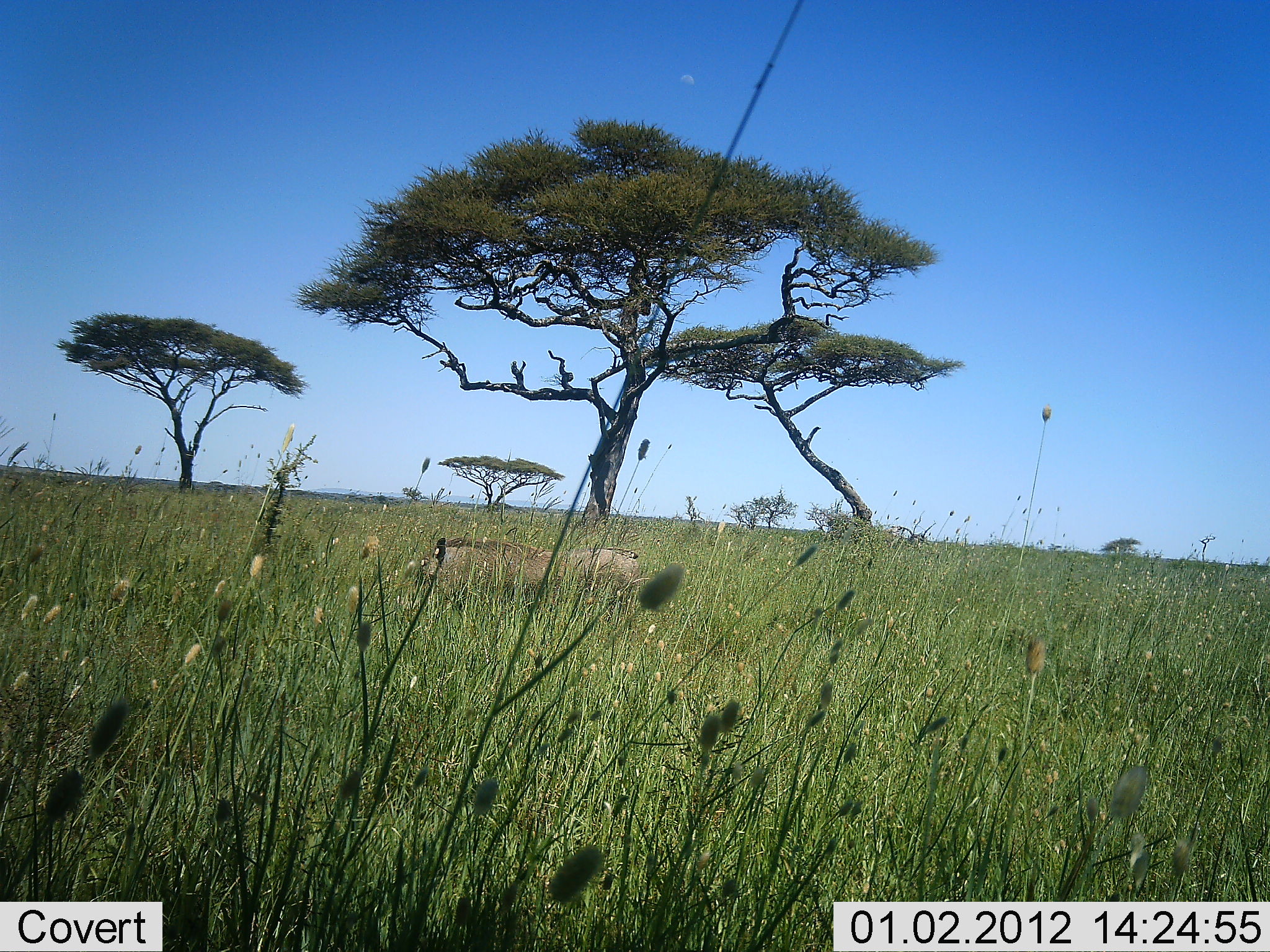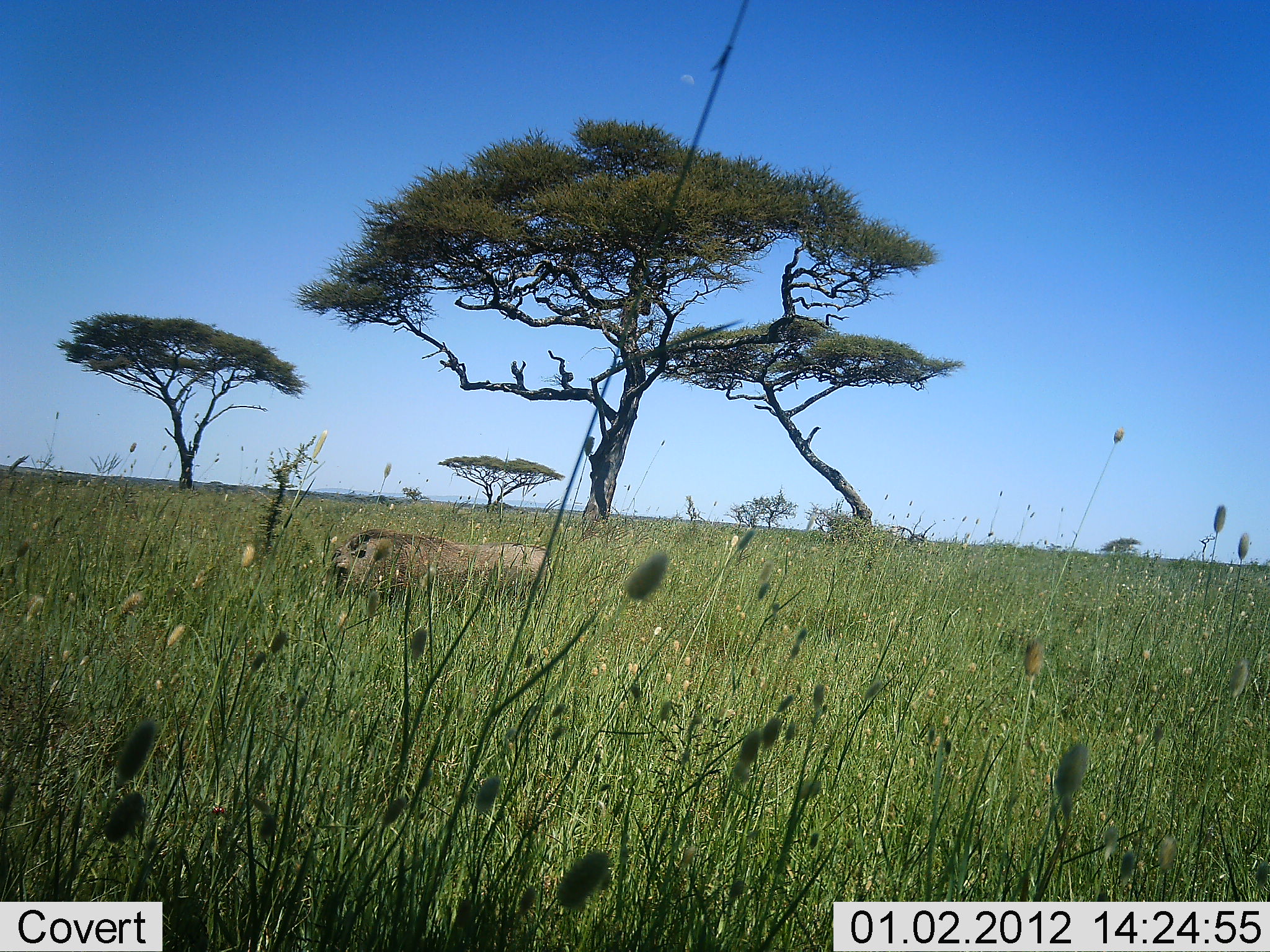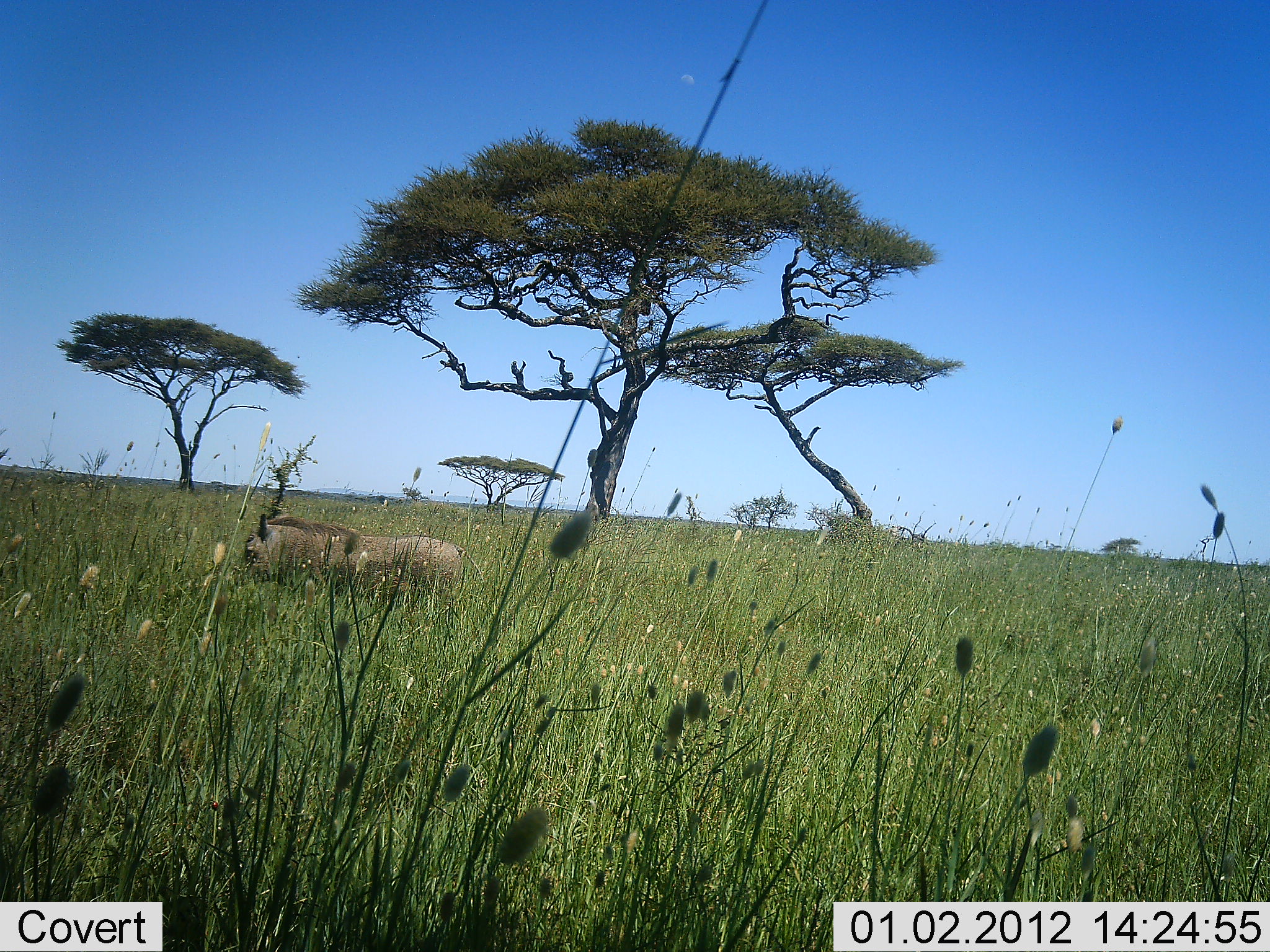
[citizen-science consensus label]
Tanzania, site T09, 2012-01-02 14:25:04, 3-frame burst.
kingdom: Animalia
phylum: Chordata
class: Mammalia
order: Artiodactyla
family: Suidae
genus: Phacochoerus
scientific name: Phacochoerus africanus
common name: warthog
Warthog (Phacochoerus africanus), count 1. Behavior (volunteer vote fractions): standing 0%, resting 0%, moving 100%, interacting 0%. Young present (vote fraction): 0%. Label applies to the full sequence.